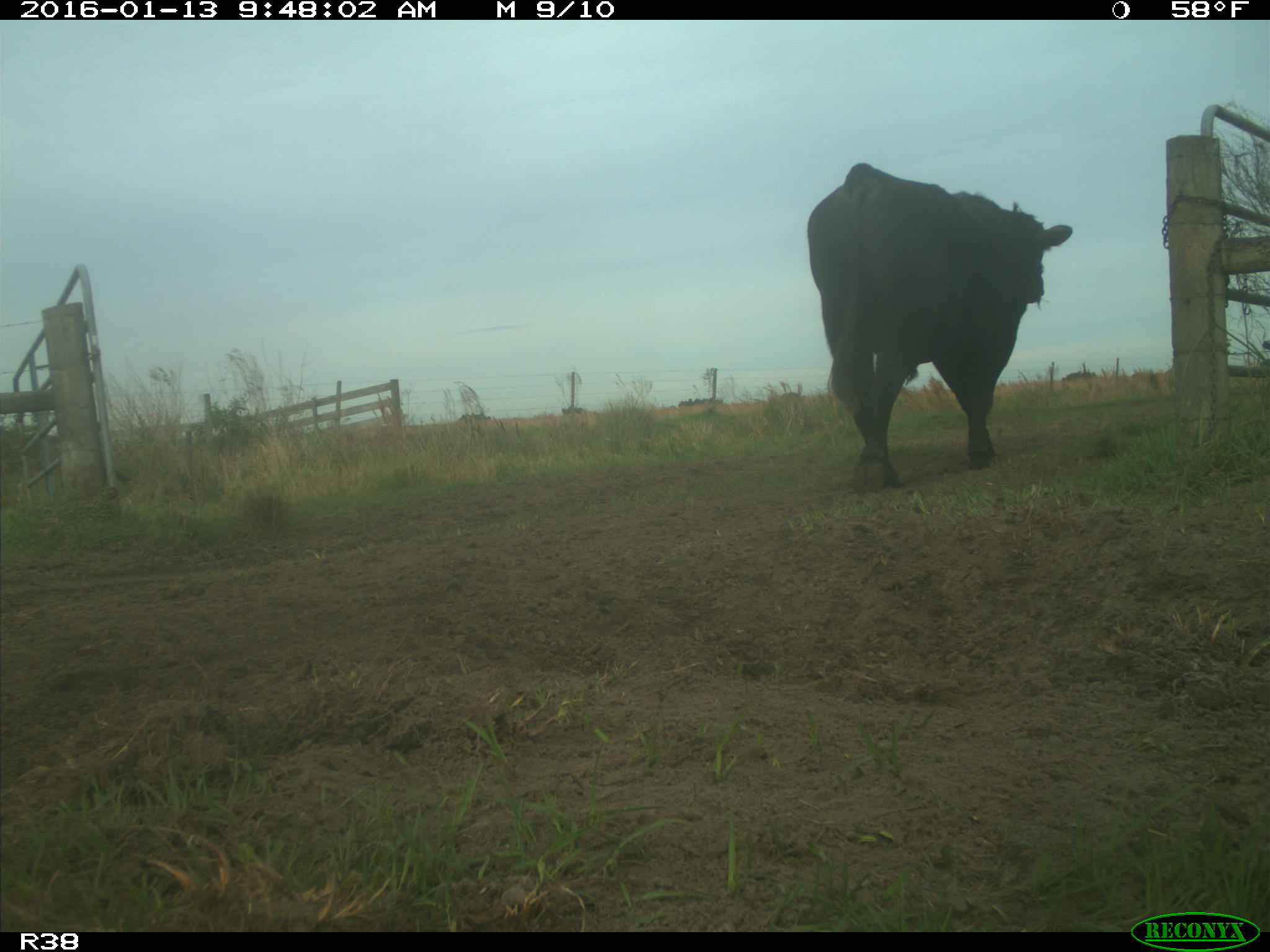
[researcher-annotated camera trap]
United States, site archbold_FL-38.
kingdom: Animalia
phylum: Chordata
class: Mammalia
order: Artiodactyla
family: Bovidae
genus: Bos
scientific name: Bos taurus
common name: domestic cow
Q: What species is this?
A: Bos taurus (domestic cow).